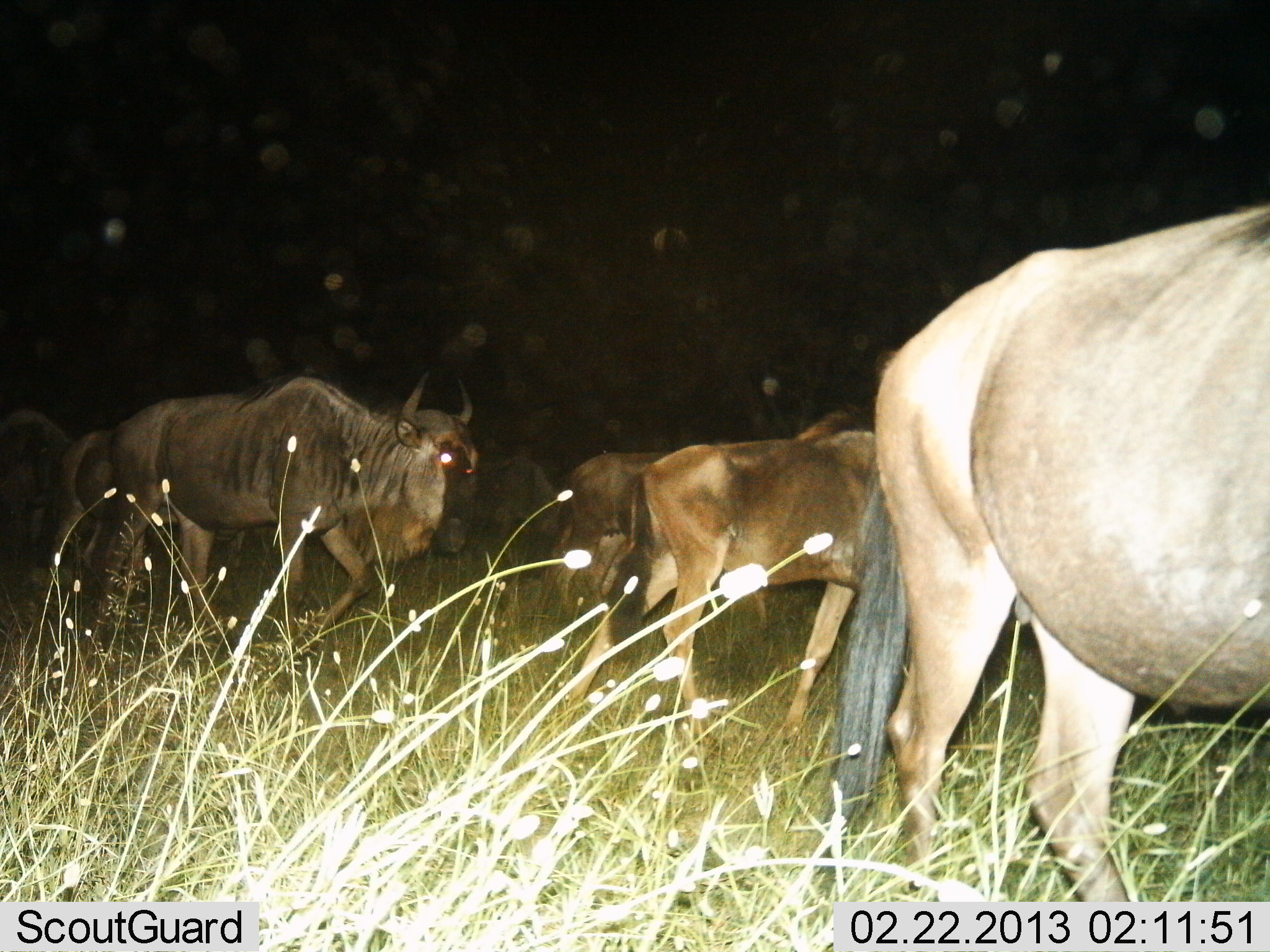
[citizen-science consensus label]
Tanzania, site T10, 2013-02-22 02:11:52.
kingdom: Animalia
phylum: Chordata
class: Mammalia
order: Artiodactyla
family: Bovidae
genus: Connochaetes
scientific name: Connochaetes taurinus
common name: blue wildebeest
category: wildebeest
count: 6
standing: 59%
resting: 5%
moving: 68%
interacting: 0%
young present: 0%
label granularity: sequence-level